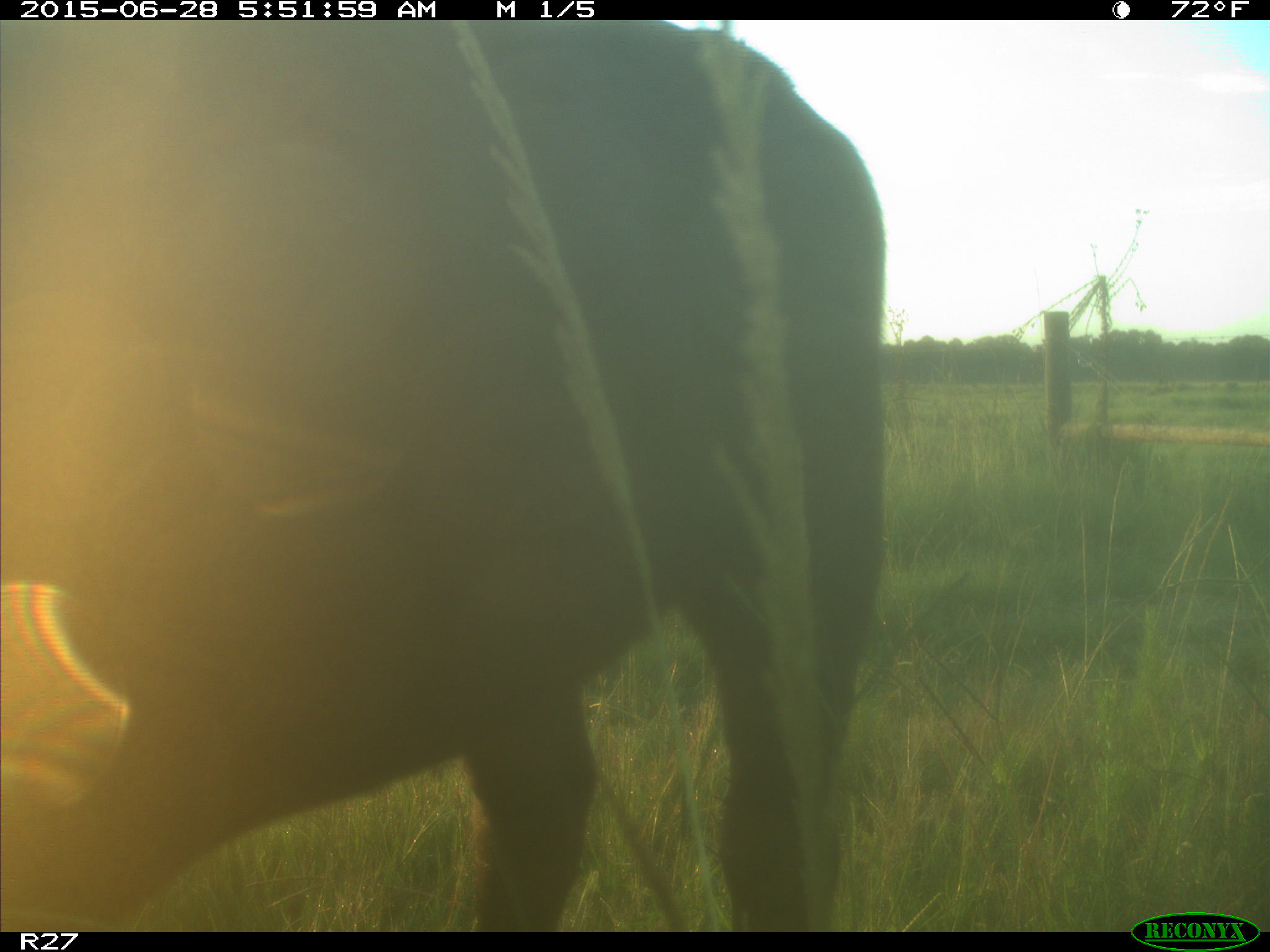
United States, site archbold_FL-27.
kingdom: Animalia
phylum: Chordata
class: Mammalia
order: Artiodactyla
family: Bovidae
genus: Bos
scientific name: Bos taurus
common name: domestic cow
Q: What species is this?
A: Bos taurus (domestic cow).